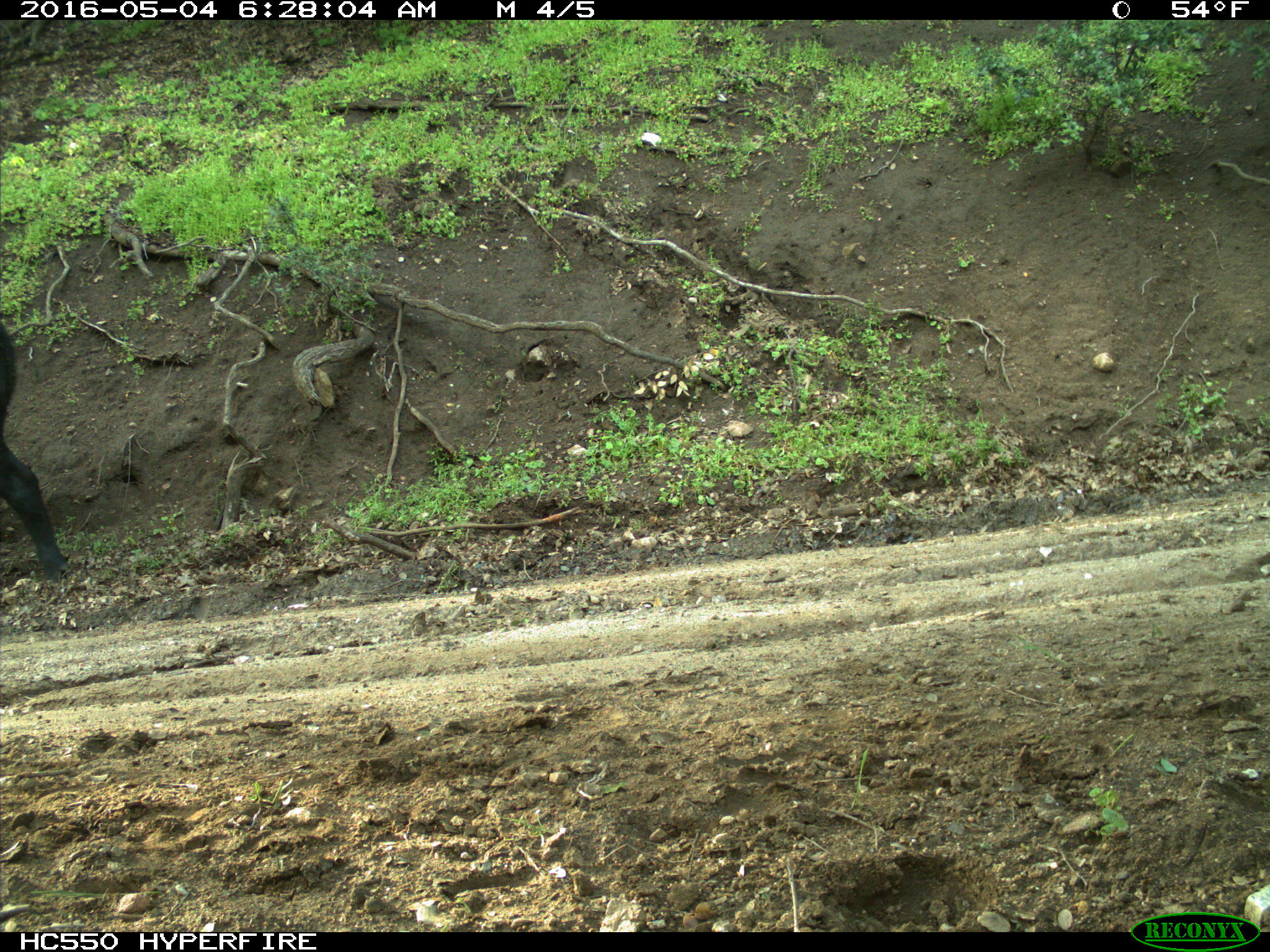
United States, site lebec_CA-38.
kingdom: Animalia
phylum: Chordata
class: Mammalia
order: Artiodactyla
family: Bovidae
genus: Bos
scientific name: Bos taurus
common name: domestic cow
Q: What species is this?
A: Bos taurus (domestic cow).